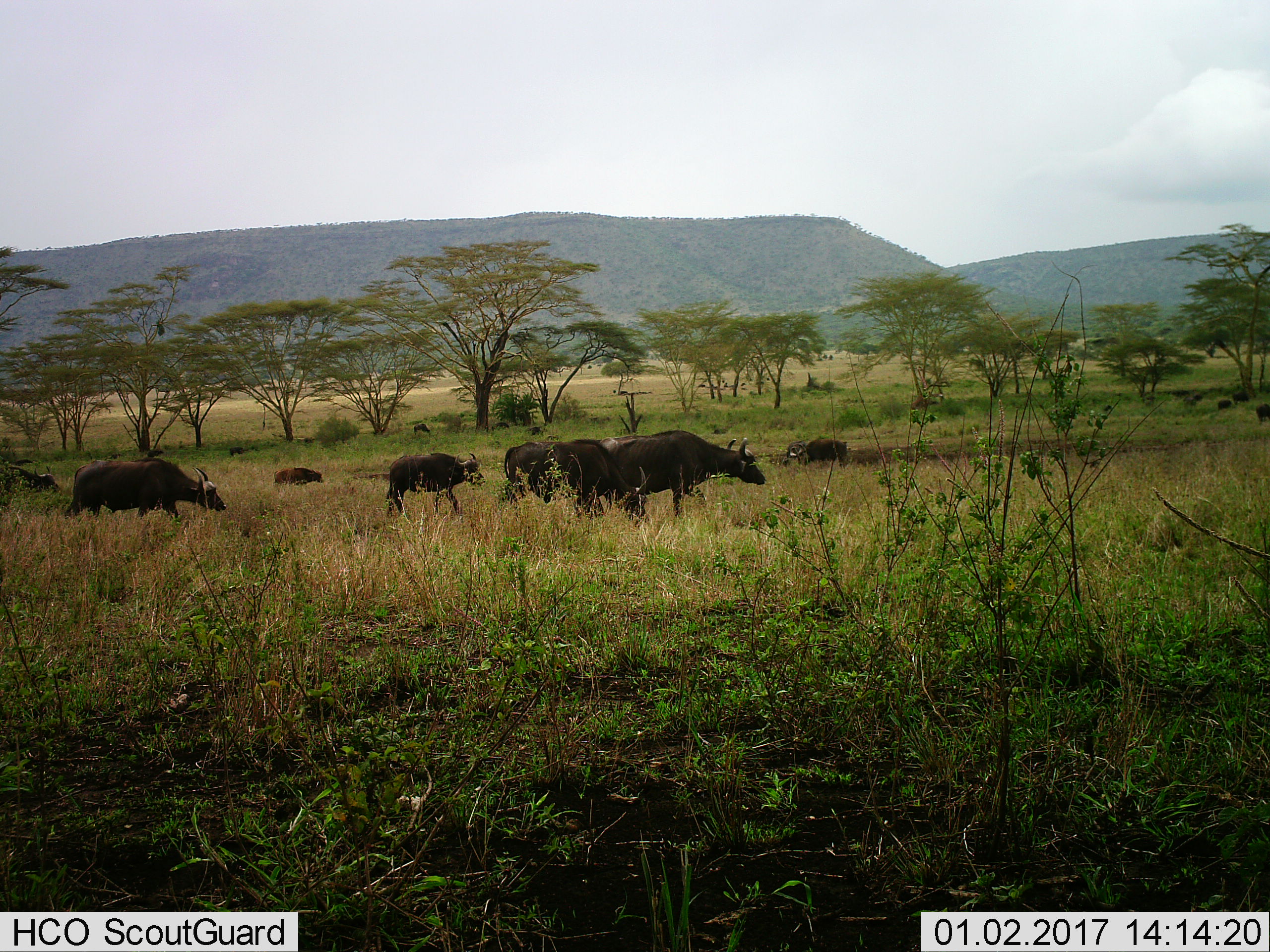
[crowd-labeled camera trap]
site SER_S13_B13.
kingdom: Animalia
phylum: Chordata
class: Mammalia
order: Artiodactyla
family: Bovidae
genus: Syncerus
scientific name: Syncerus caffer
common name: african buffalo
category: buffalo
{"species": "buffalo (african buffalo) (Syncerus caffer)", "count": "11-50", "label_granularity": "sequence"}